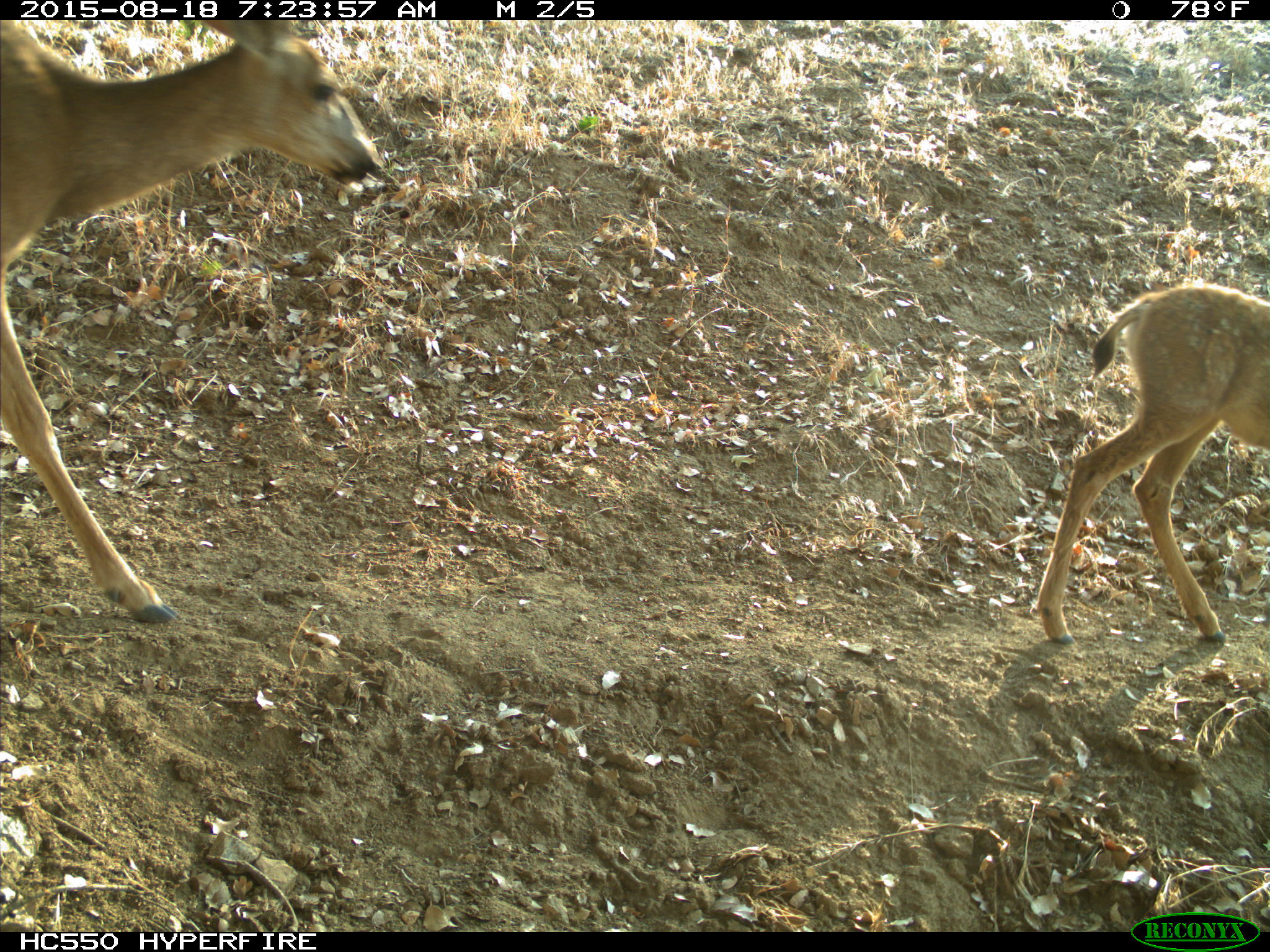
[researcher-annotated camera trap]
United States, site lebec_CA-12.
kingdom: Animalia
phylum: Chordata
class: Mammalia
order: Artiodactyla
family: Cervidae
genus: Odocoileus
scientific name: Odocoileus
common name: deer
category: unidentified deer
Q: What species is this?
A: Unidentified deer (deer) (Odocoileus).